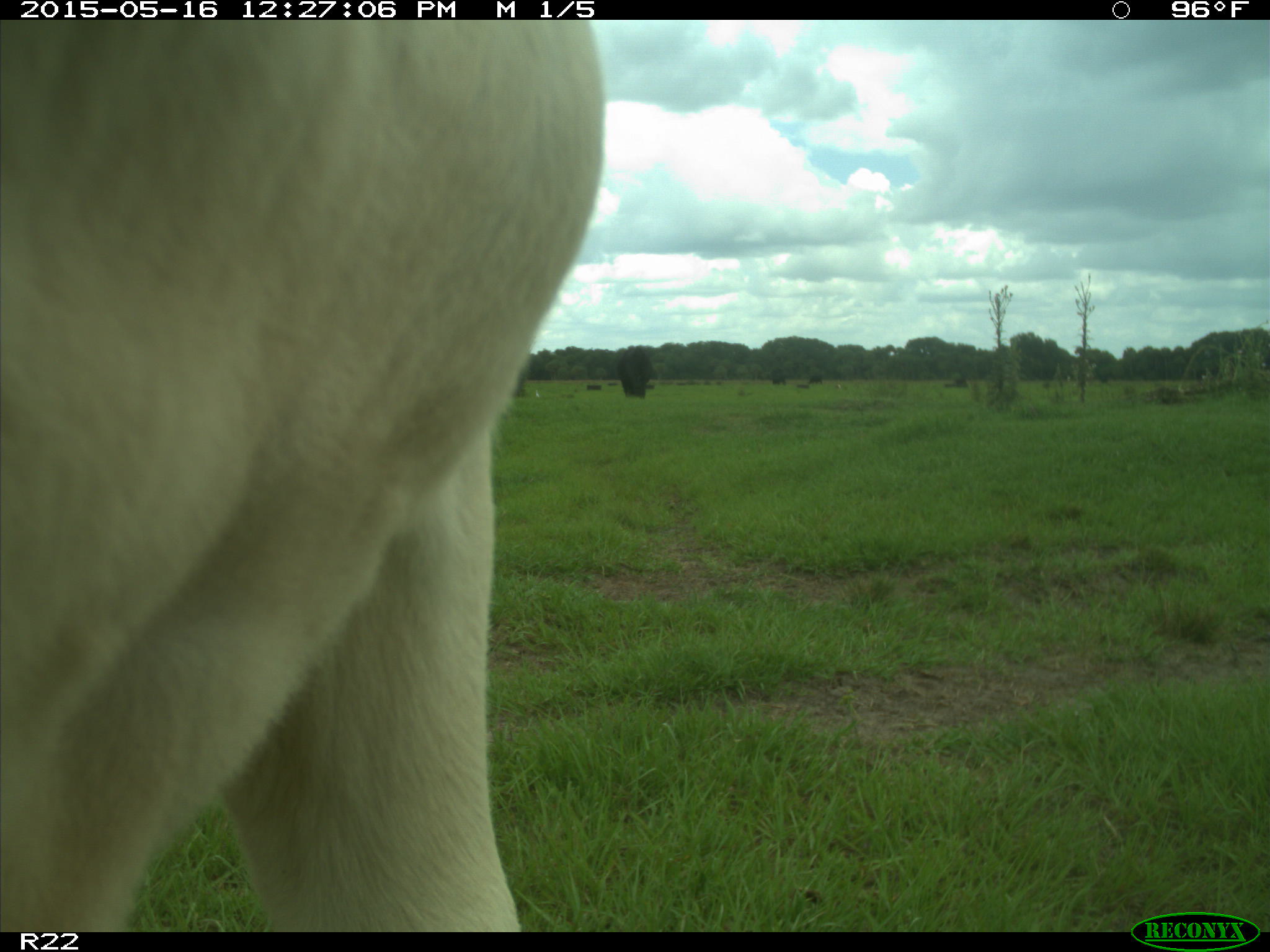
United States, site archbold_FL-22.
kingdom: Animalia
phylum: Chordata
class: Mammalia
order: Artiodactyla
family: Bovidae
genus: Bos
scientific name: Bos taurus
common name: domestic cow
Bos taurus (domestic cow).